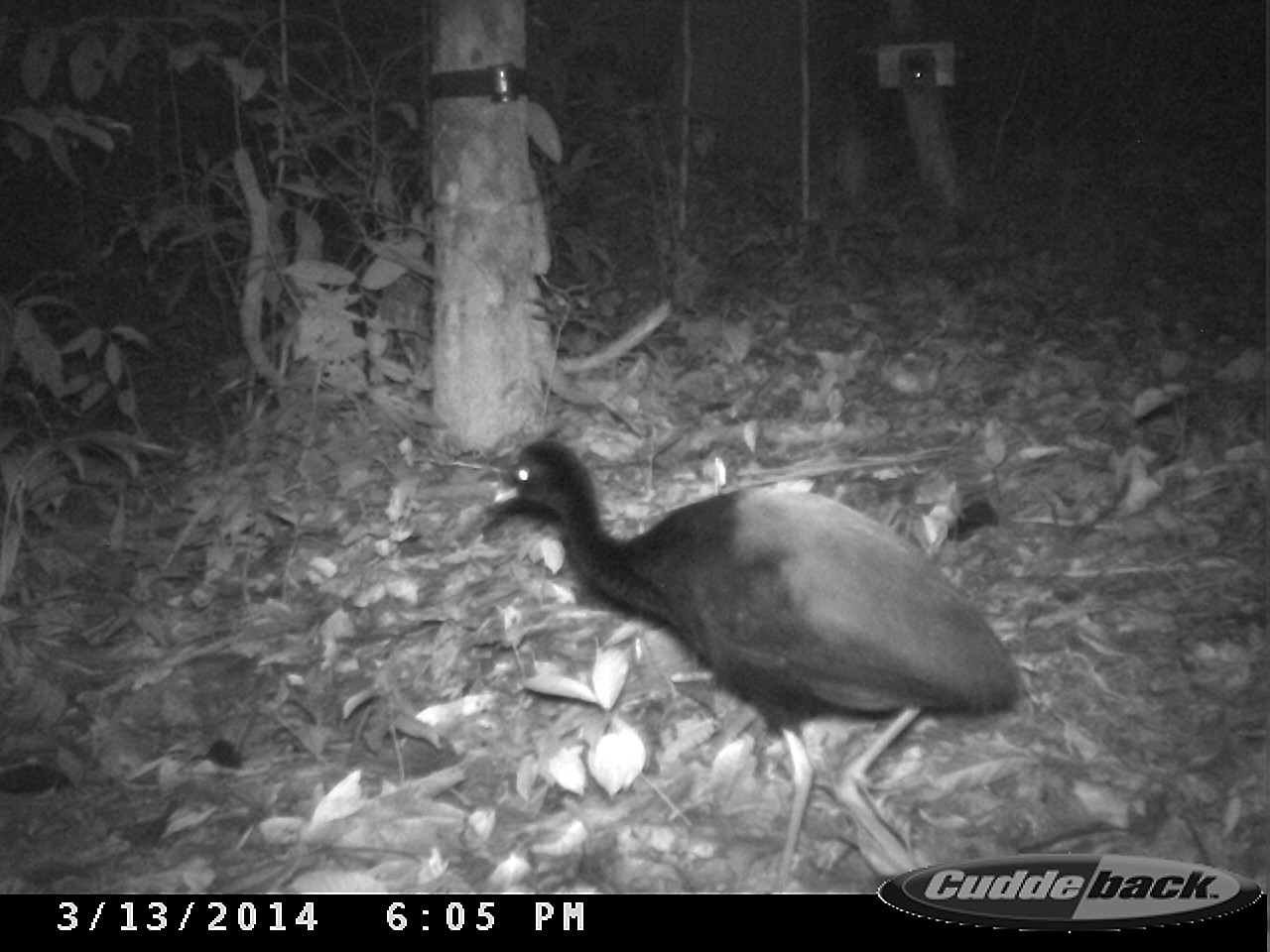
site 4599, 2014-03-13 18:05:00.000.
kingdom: Animalia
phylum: Chordata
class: Aves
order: Gruiformes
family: Psophiidae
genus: Psophia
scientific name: Psophia crepitans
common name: gray-winged trumpeter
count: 5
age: adult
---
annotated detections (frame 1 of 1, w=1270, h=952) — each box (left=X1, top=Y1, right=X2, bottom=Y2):
psophia crepitans: (left=490, top=437, right=1026, bottom=891)